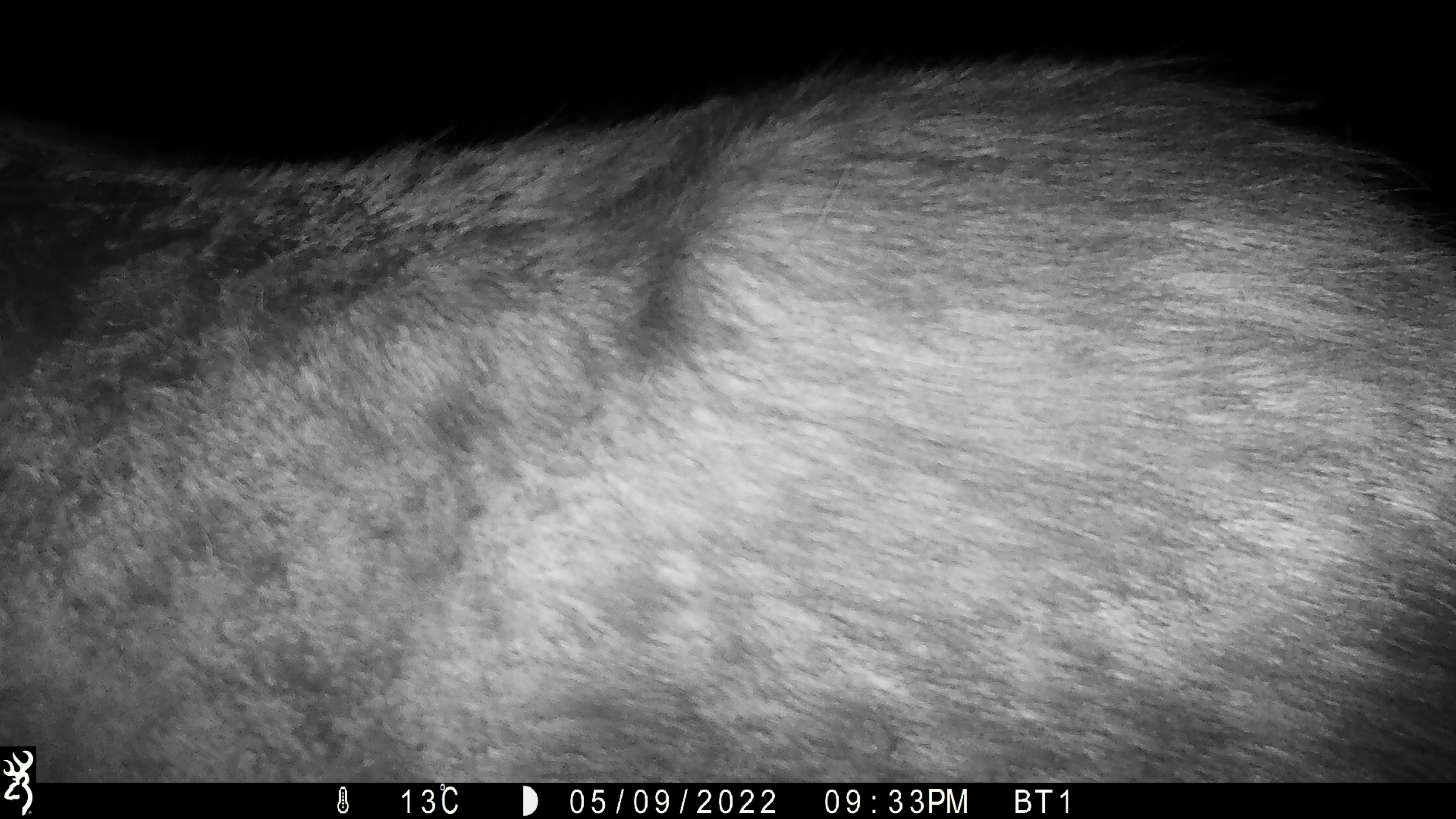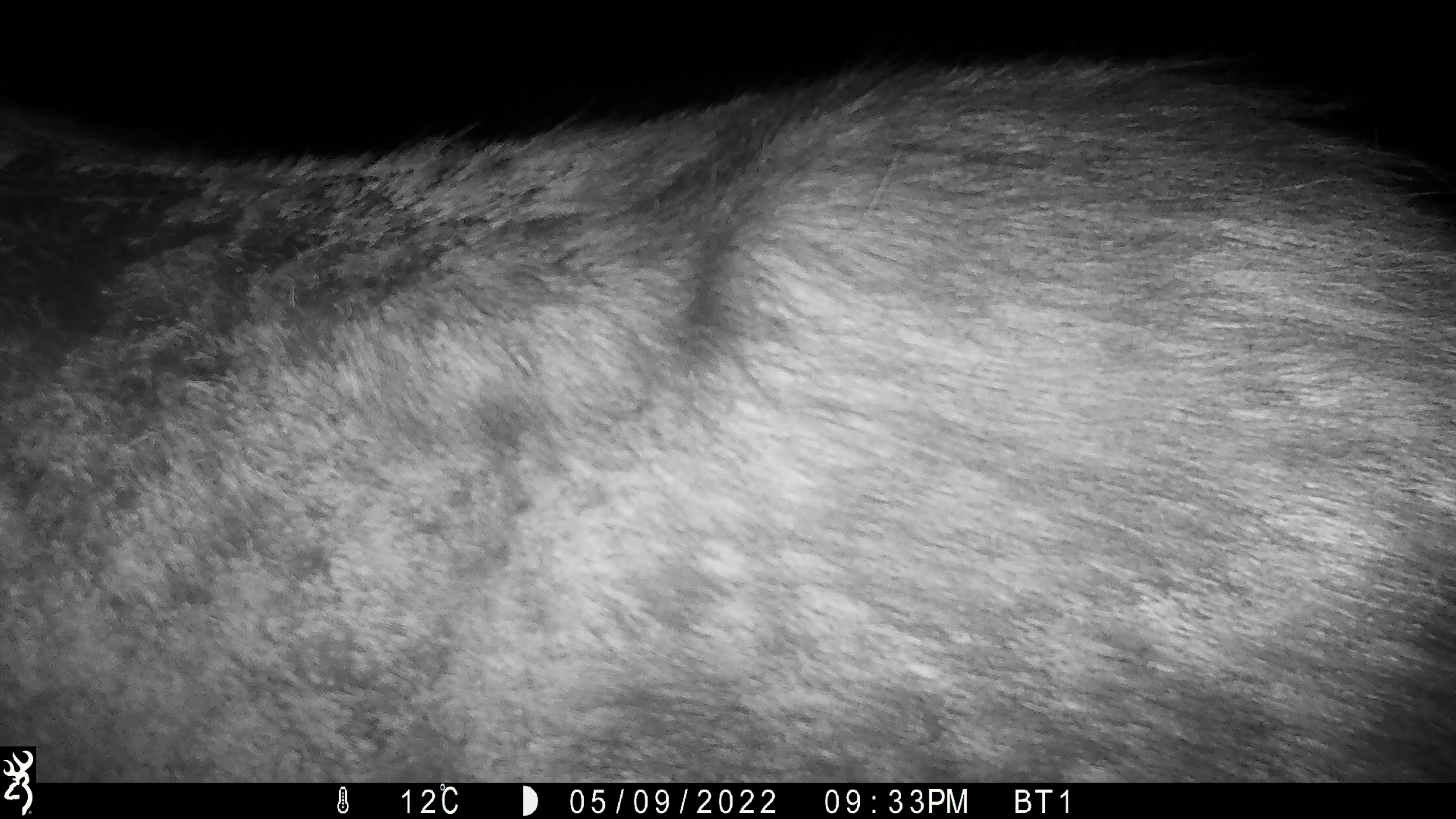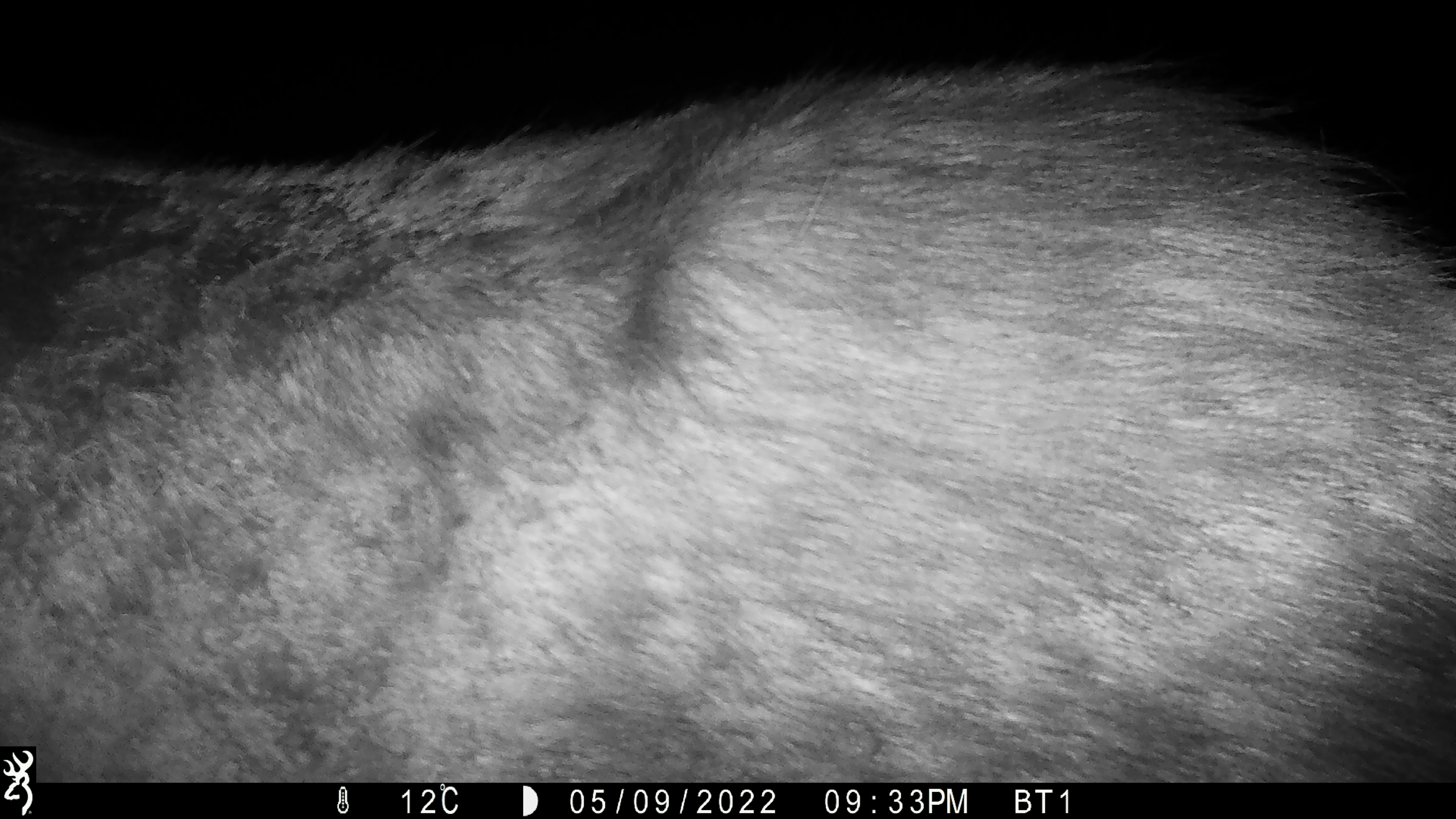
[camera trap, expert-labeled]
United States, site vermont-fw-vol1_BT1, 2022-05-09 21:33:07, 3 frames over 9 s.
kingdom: Animalia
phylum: Chordata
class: Mammalia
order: Artiodactyla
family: Cervidae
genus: Alces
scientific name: Alces alces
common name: moose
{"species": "moose (Alces alces)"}